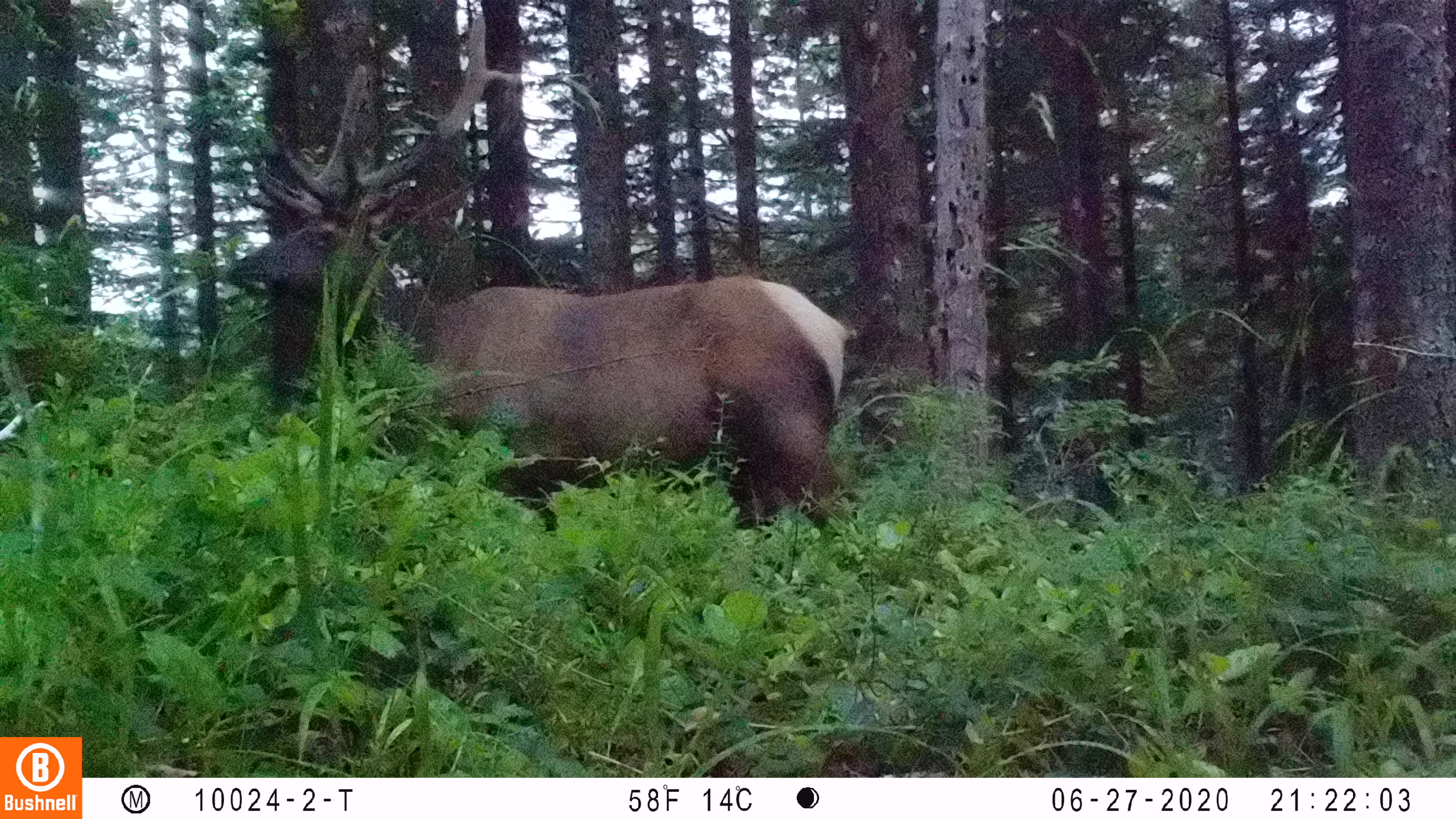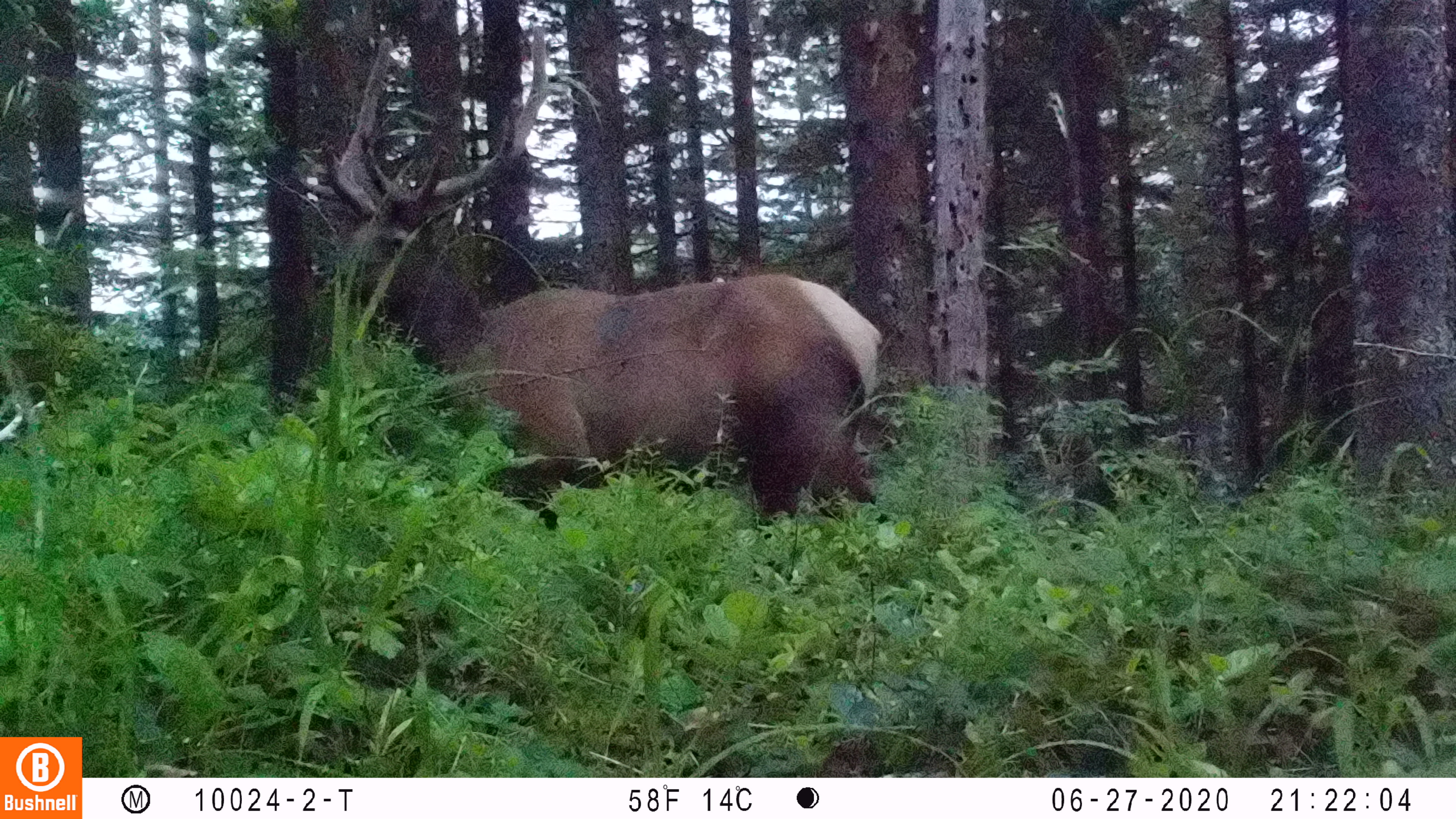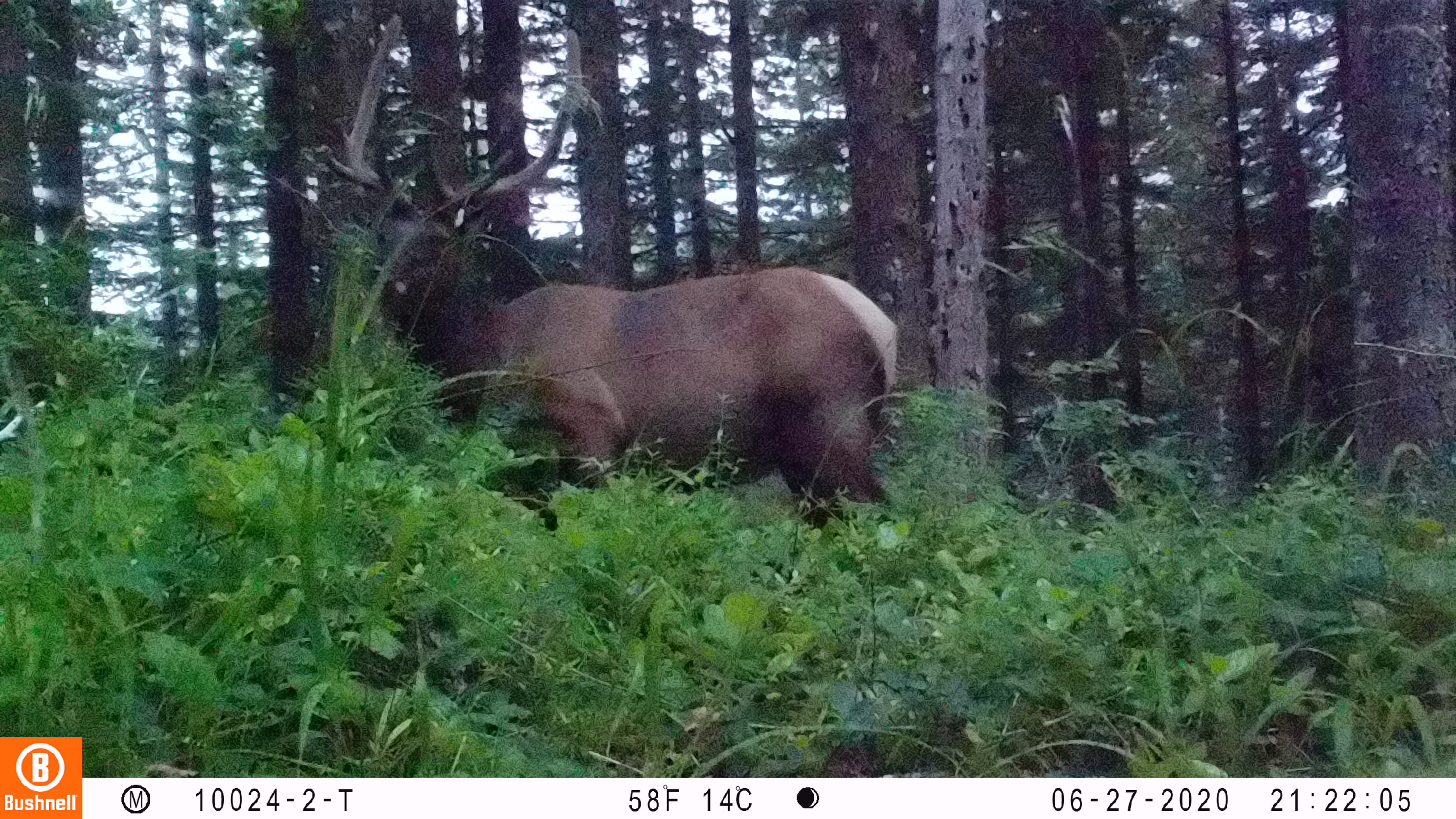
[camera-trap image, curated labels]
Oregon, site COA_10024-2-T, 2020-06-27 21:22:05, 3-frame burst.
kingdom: Animalia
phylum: Chordata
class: Mammalia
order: Artiodactyla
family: Cervidae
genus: Cervus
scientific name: Cervus canadensis roosevelti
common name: roosevelt elk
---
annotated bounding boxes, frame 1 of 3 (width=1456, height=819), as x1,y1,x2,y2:
roosevelt elk: 217,0,869,529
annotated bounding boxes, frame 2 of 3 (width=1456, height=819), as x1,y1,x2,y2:
roosevelt elk: 304,0,891,531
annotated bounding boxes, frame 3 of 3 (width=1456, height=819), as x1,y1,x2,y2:
roosevelt elk: 317,0,909,531